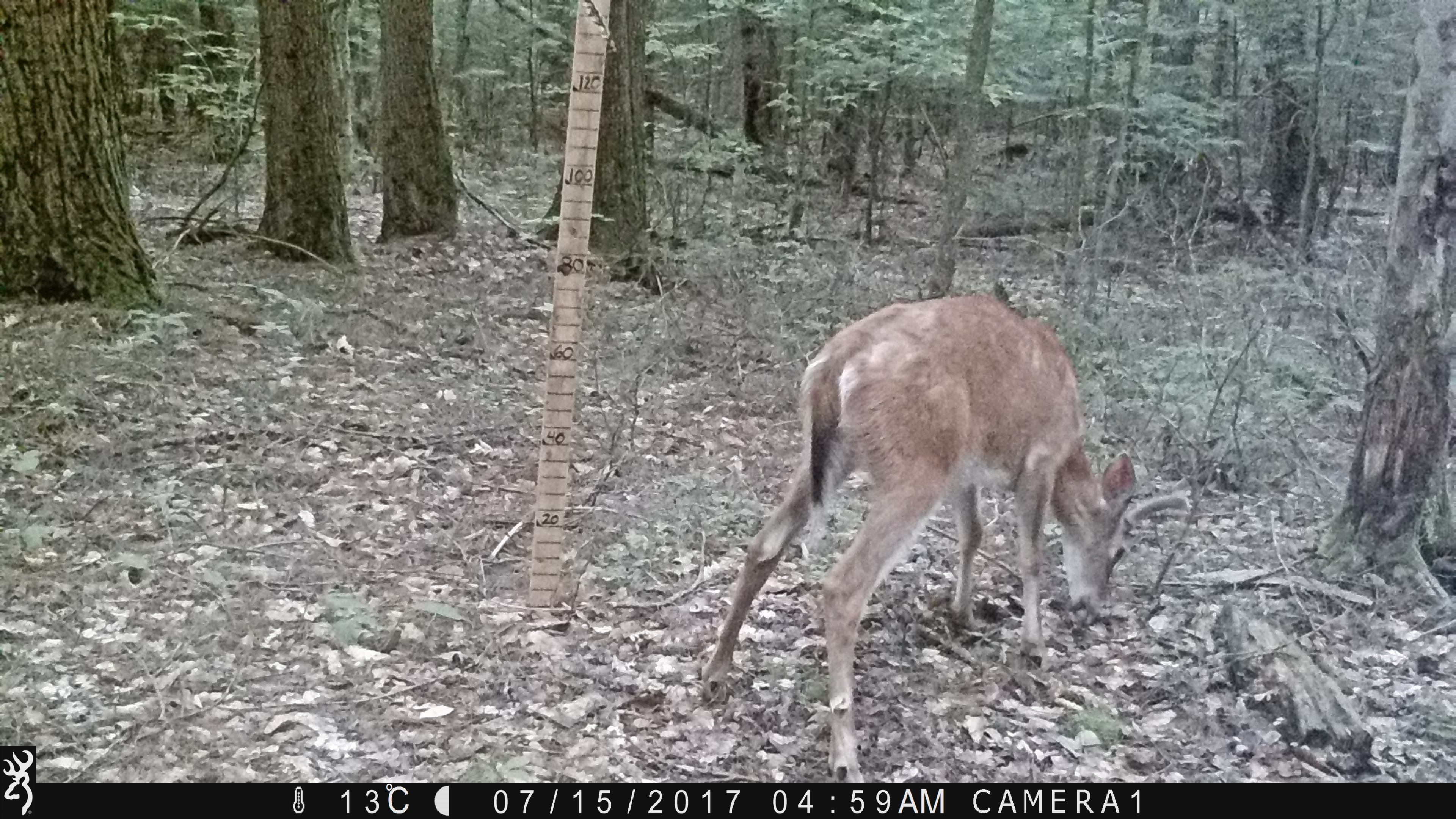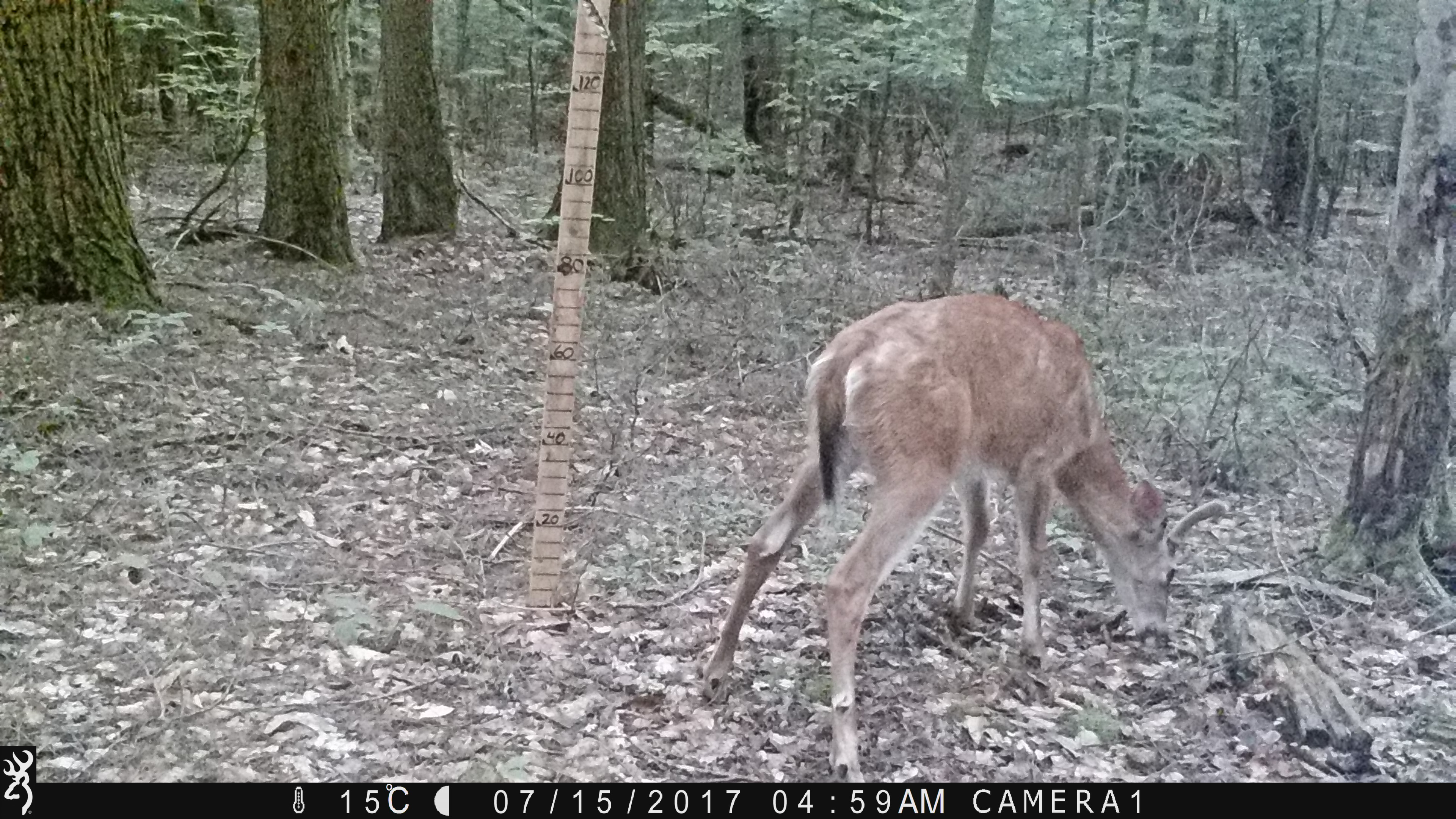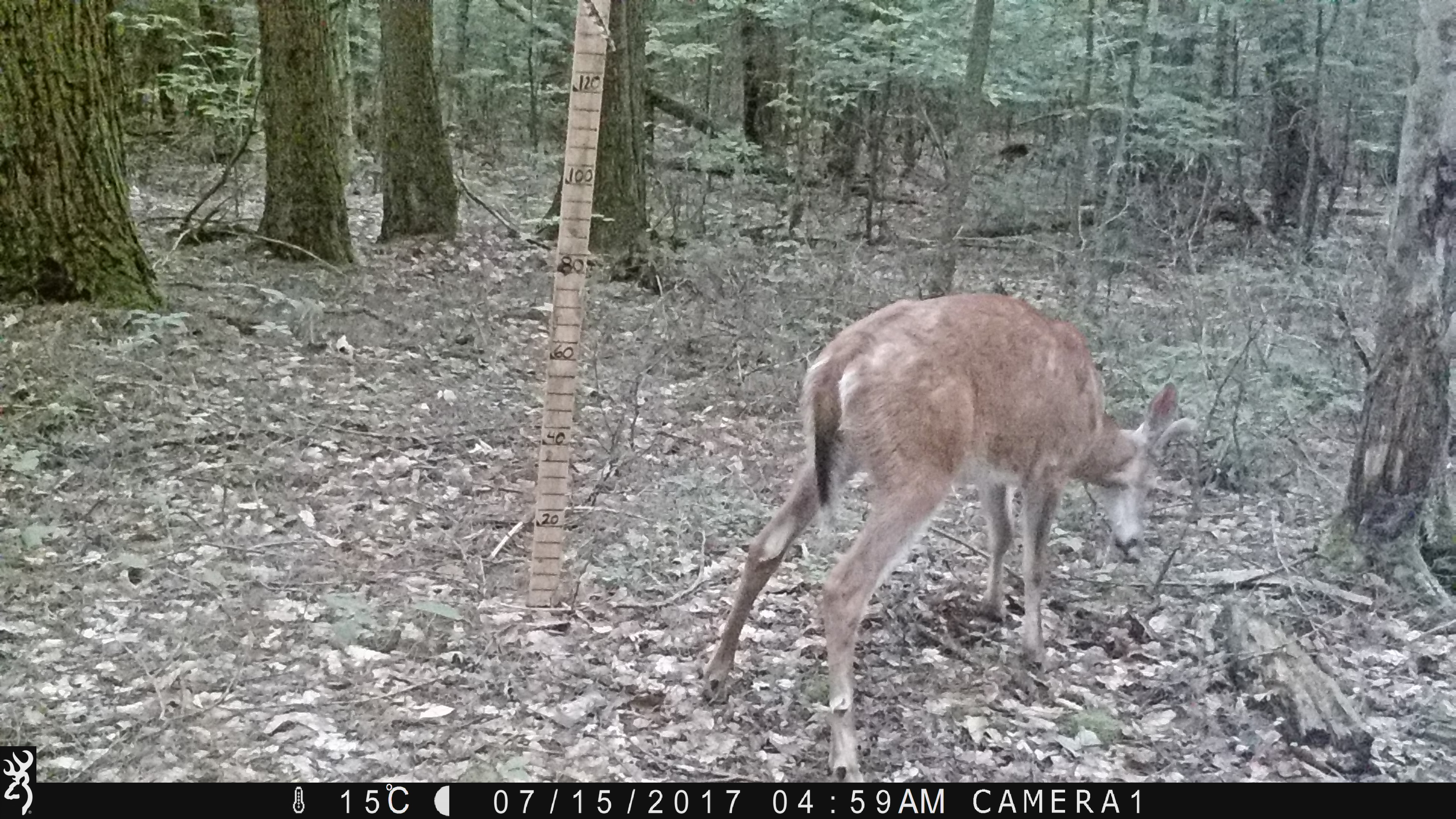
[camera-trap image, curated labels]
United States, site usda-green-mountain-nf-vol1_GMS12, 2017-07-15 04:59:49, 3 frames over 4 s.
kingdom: Animalia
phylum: Chordata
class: Mammalia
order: Artiodactyla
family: Cervidae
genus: Odocoileus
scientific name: Odocoileus virginianus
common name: white-tailed deer